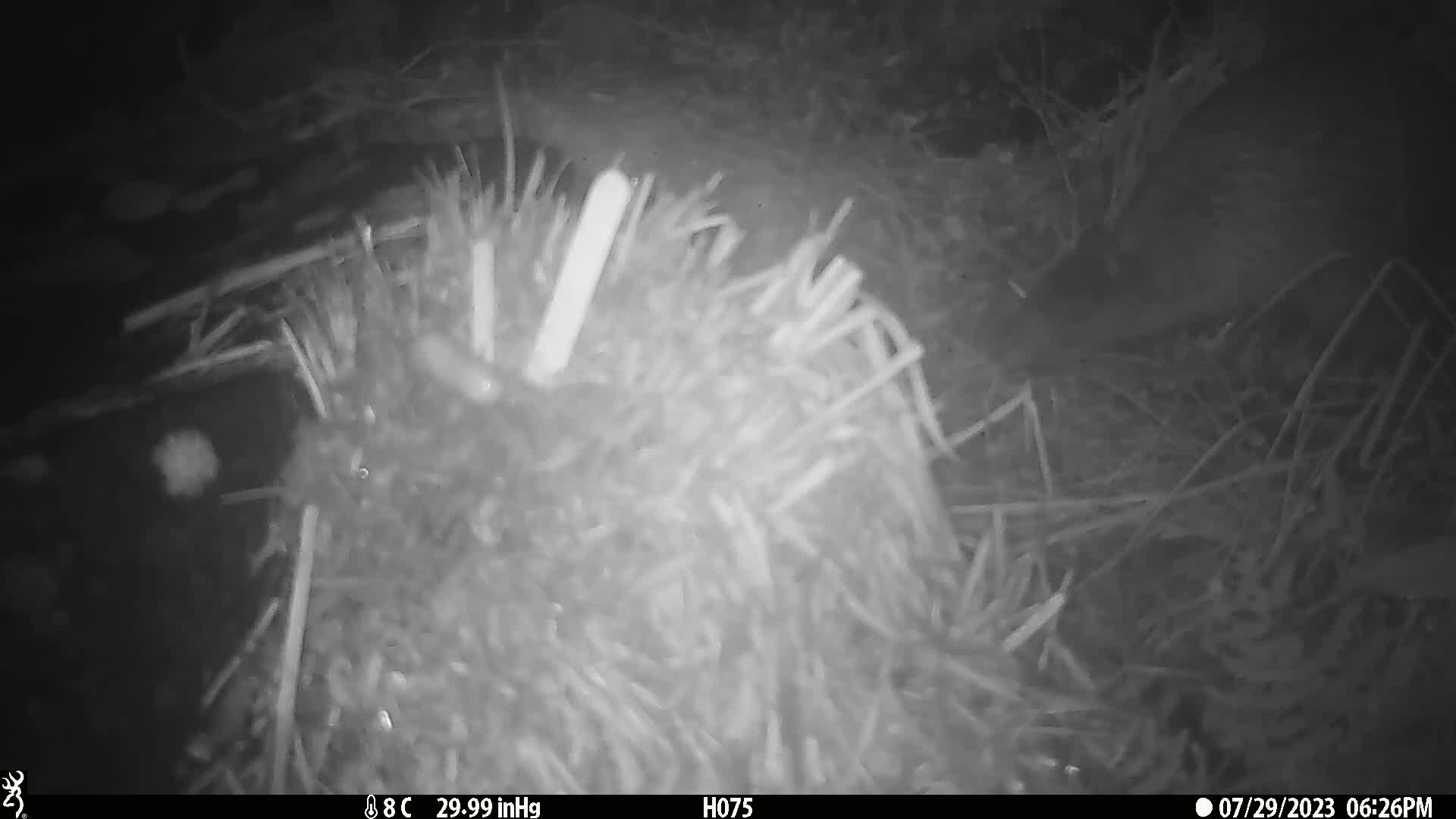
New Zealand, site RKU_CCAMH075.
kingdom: Animalia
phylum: Chordata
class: Aves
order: Apterygiformes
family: Apterygidae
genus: Apteryx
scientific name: Apteryx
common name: kiwi